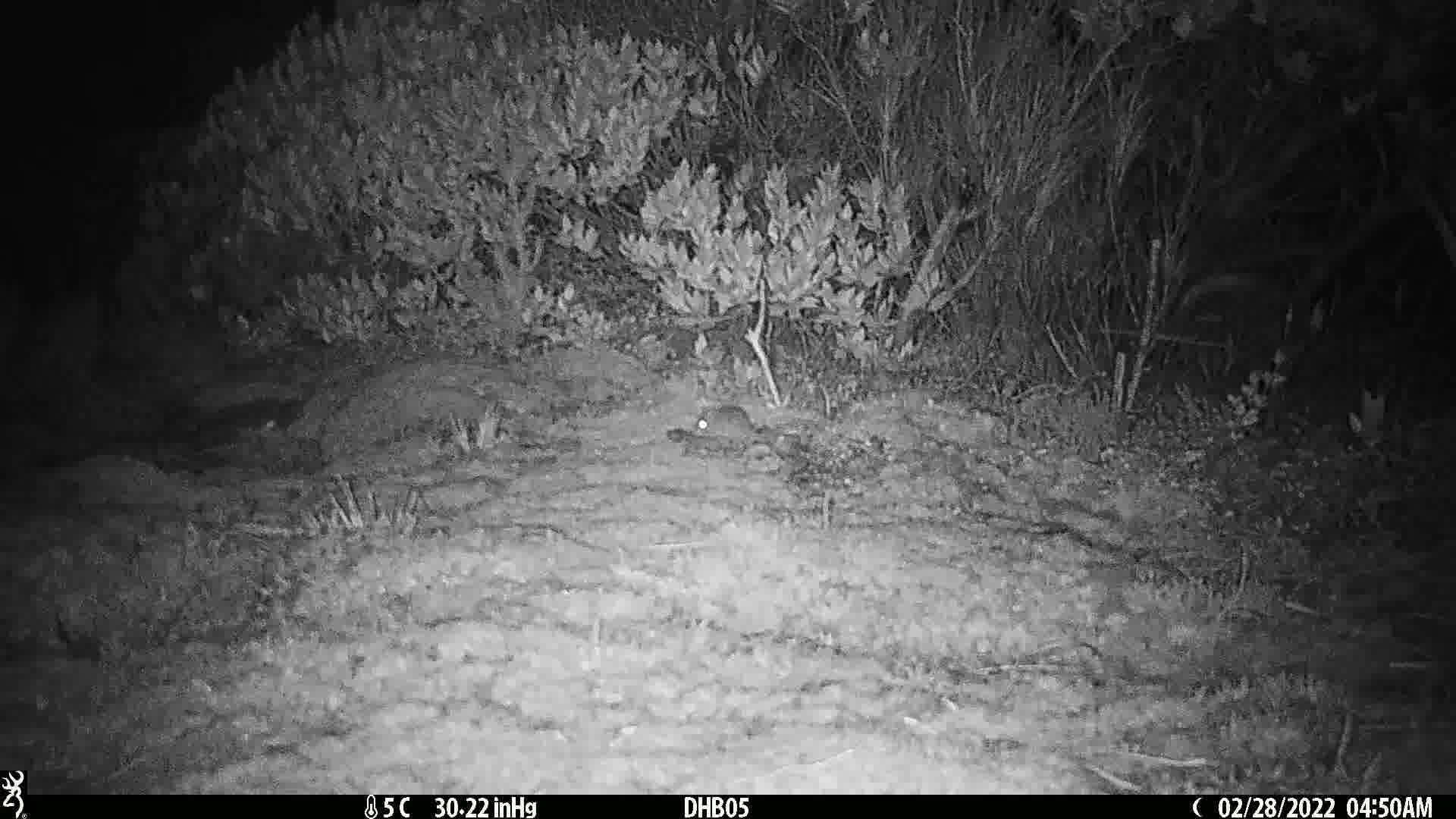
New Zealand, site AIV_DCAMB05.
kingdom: Animalia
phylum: Chordata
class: Mammalia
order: Rodentia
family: Muridae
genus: Mus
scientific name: Mus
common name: mouse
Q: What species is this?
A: Mouse (Mus).